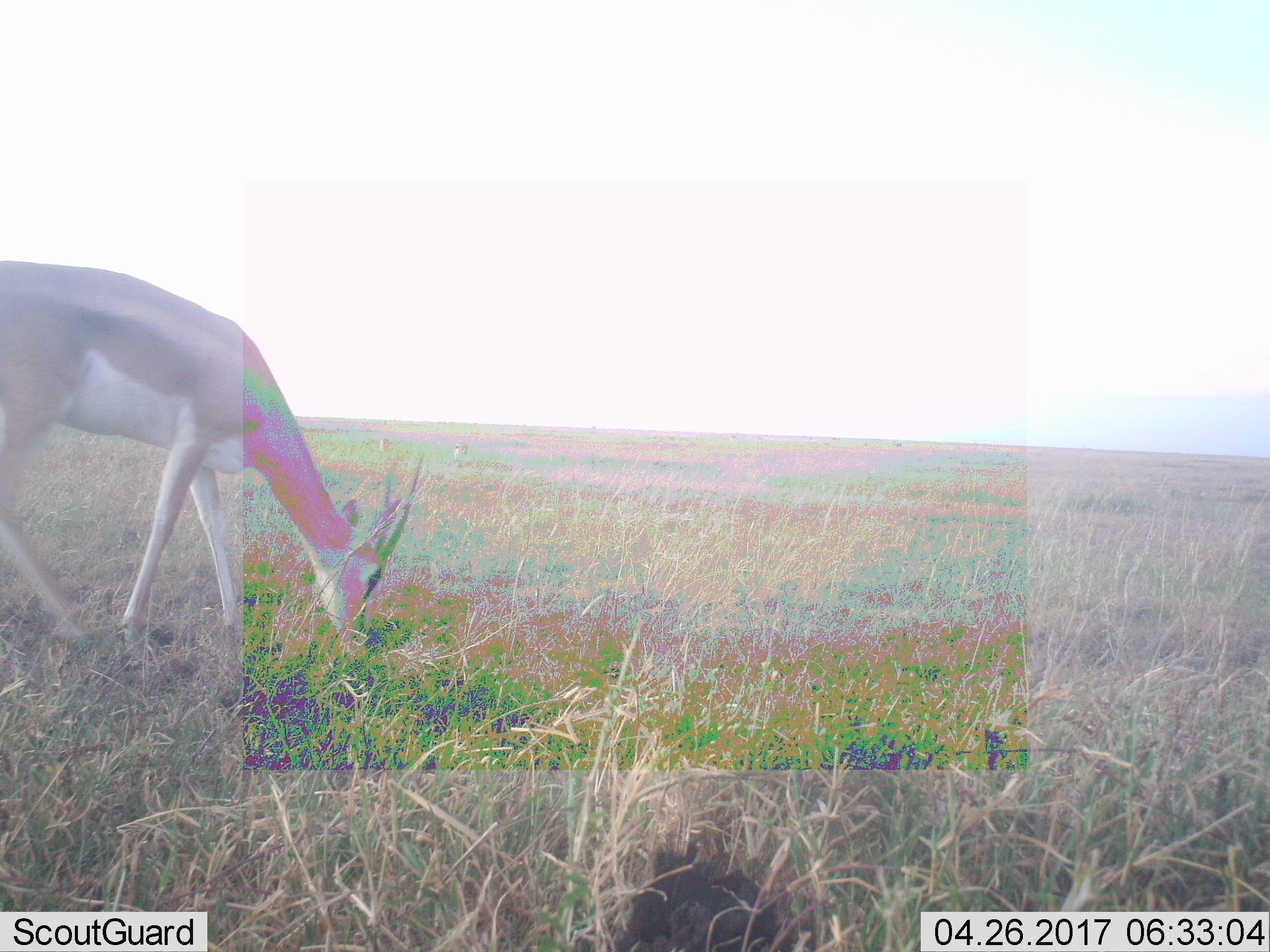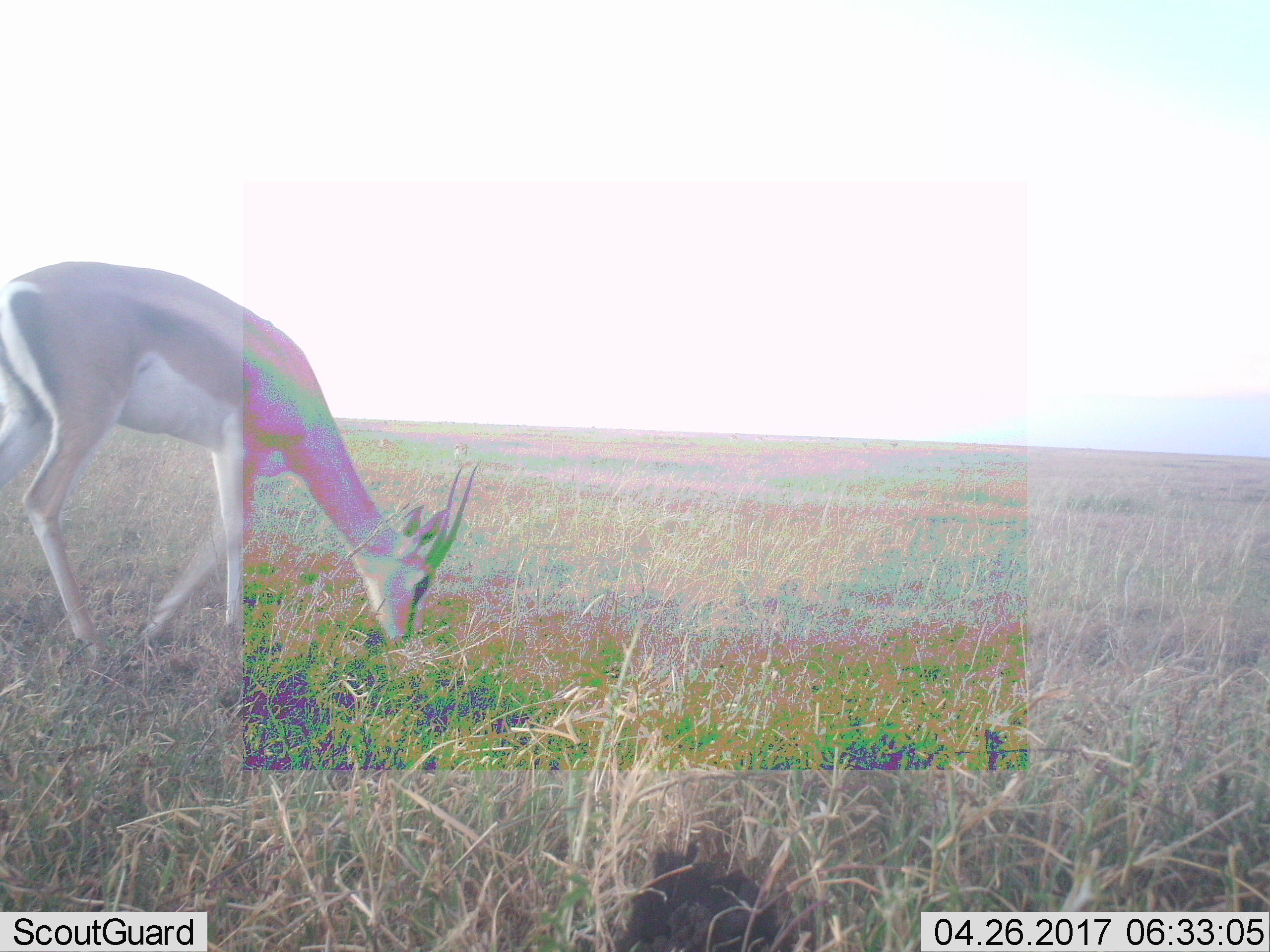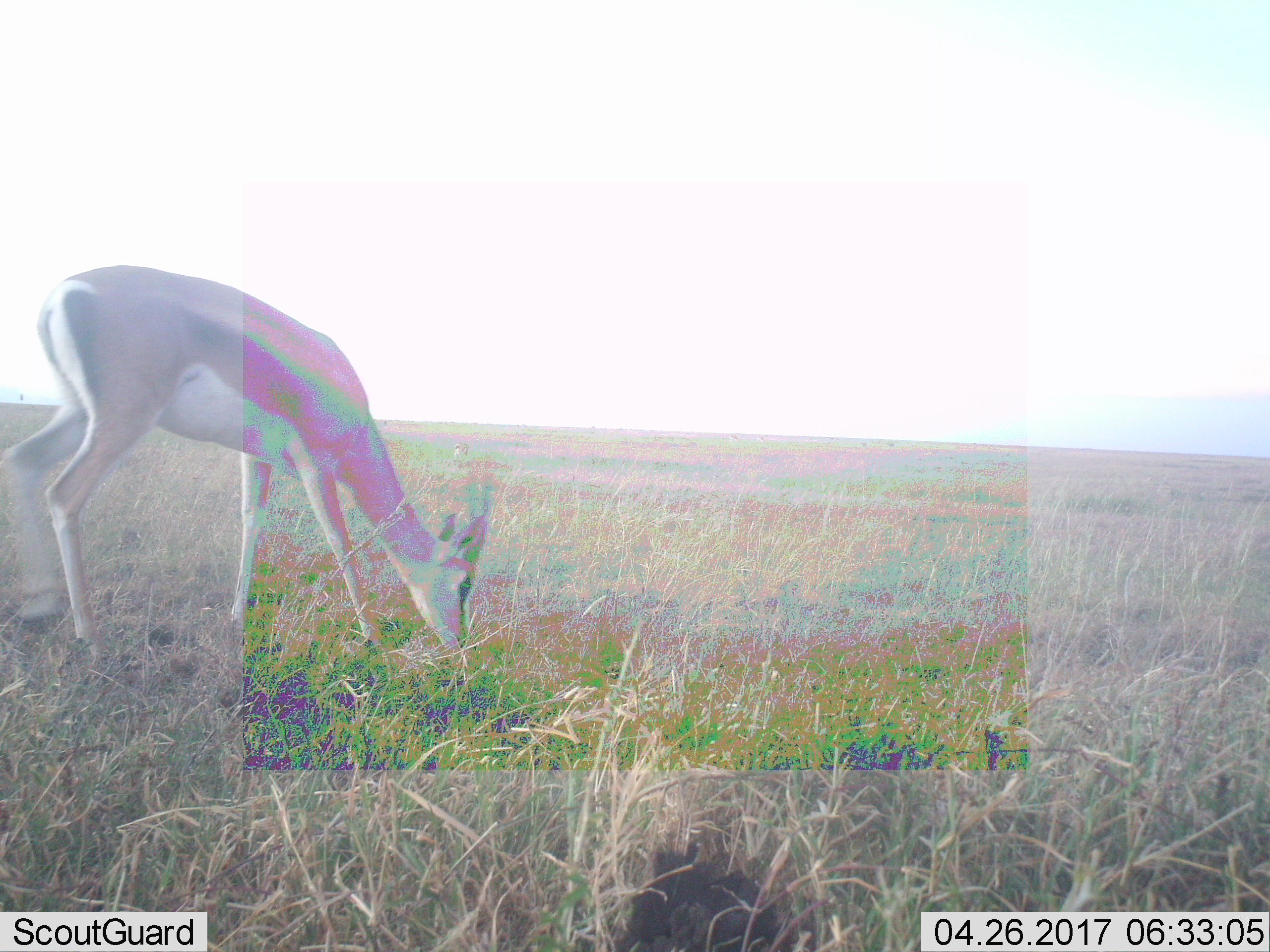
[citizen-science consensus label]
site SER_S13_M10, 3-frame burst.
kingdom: Animalia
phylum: Chordata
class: Mammalia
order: Artiodactyla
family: Bovidae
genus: Eudorcas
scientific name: Eudorcas thomsonii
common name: thomson's gazelle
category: gazellethomsons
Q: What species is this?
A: Gazellethomsons (thomson's gazelle) (Eudorcas thomsonii).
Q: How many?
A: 1.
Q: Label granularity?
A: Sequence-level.